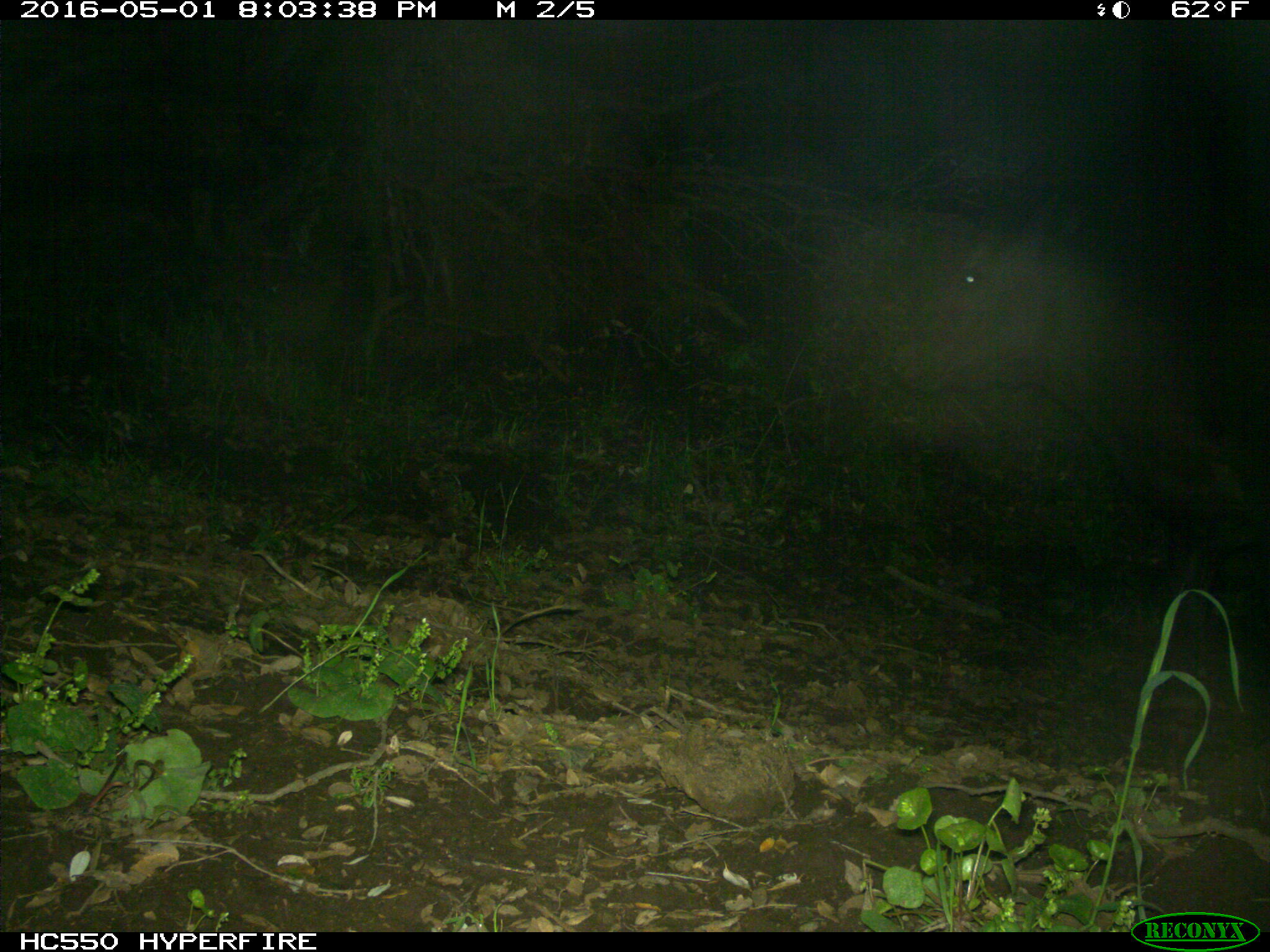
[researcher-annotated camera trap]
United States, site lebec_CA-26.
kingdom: Animalia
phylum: Chordata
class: Mammalia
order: Artiodactyla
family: Bovidae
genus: Bos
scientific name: Bos taurus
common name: domestic cow